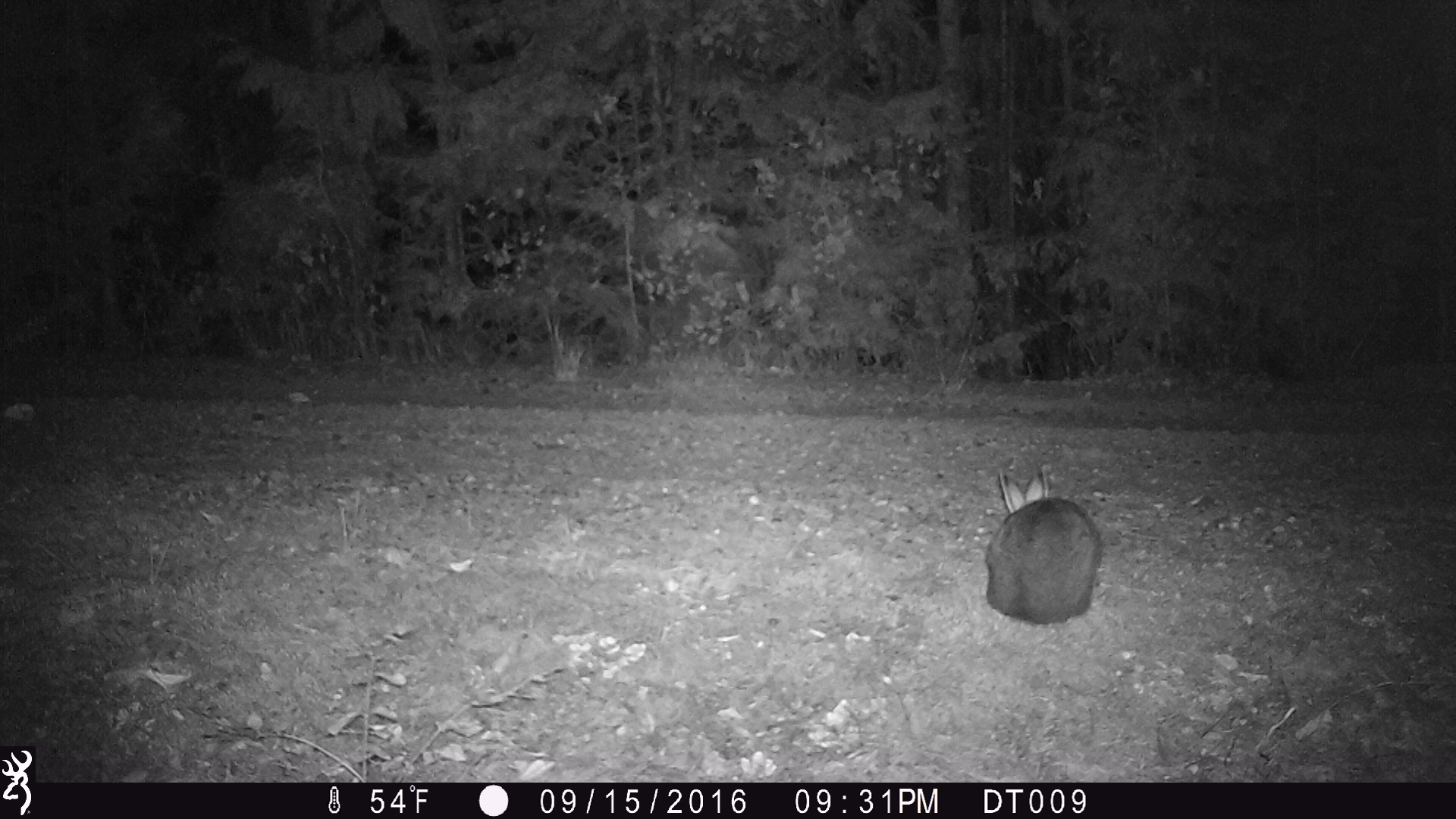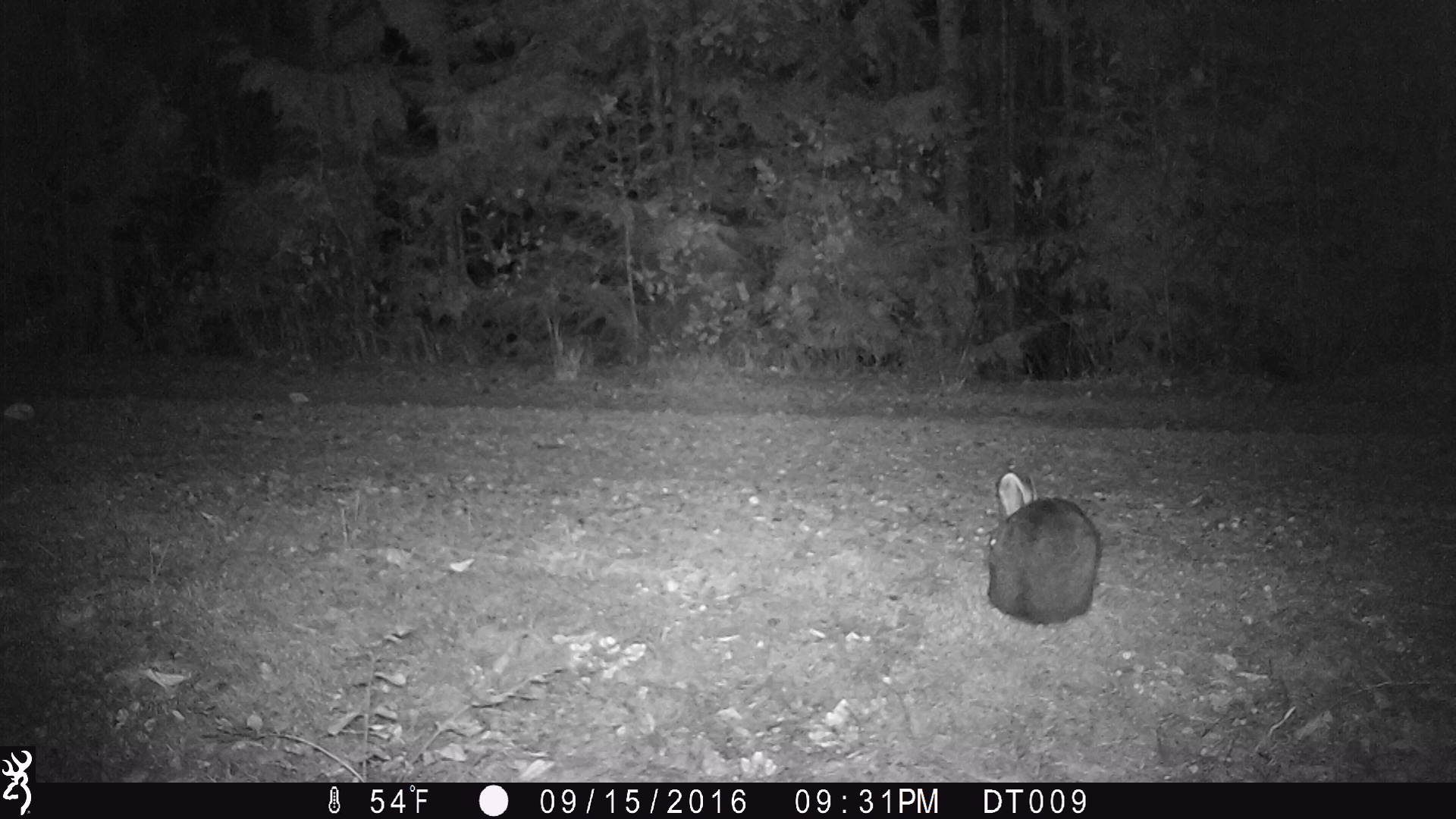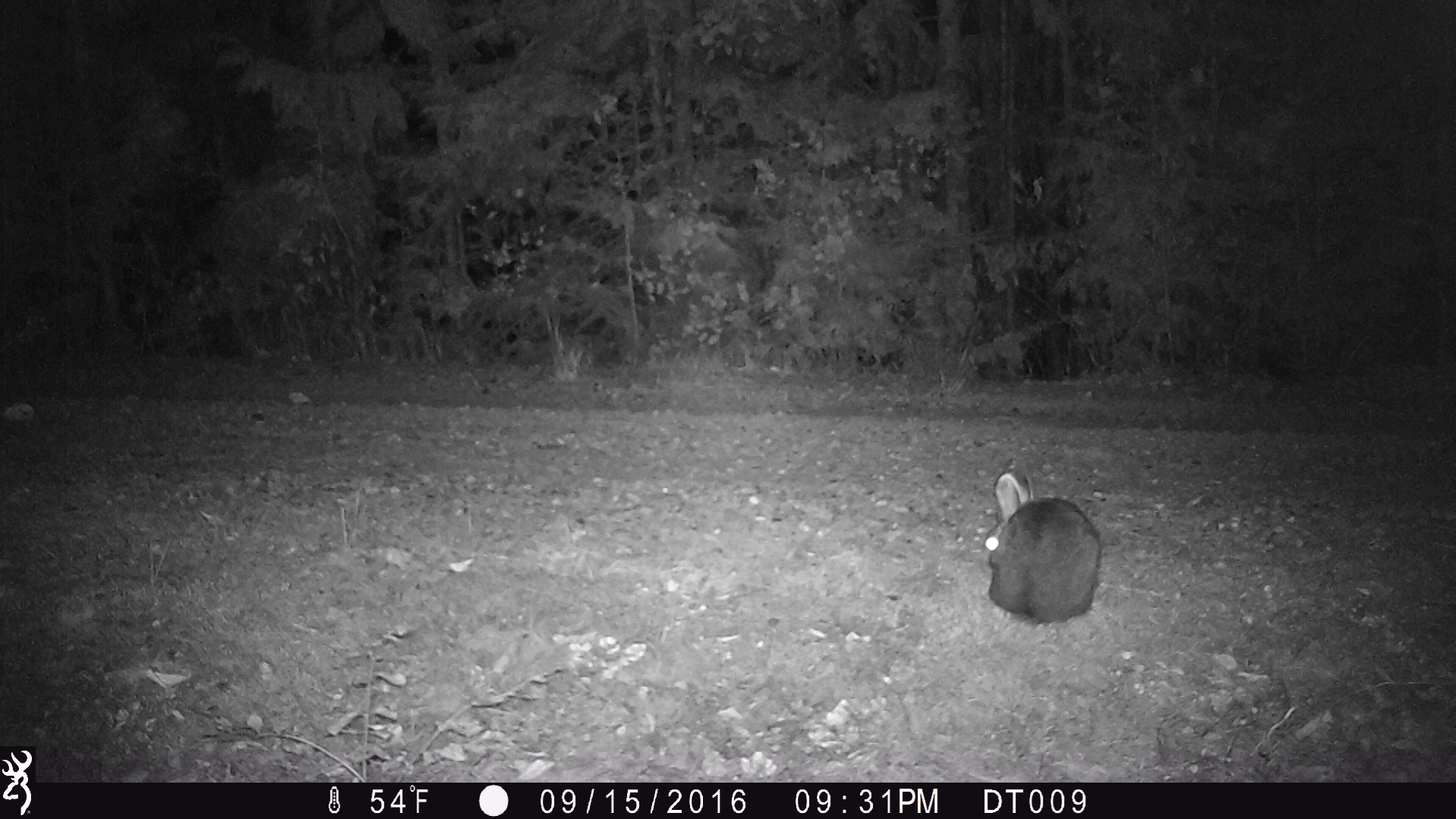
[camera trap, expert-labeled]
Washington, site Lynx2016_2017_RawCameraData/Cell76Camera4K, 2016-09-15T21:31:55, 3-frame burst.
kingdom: Animalia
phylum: Chordata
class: Mammalia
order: Lagomorpha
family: Leporidae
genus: Lepus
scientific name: Lepus americanus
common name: snowshoe hare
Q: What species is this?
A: Lepus americanus (snowshoe hare).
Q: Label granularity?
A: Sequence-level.